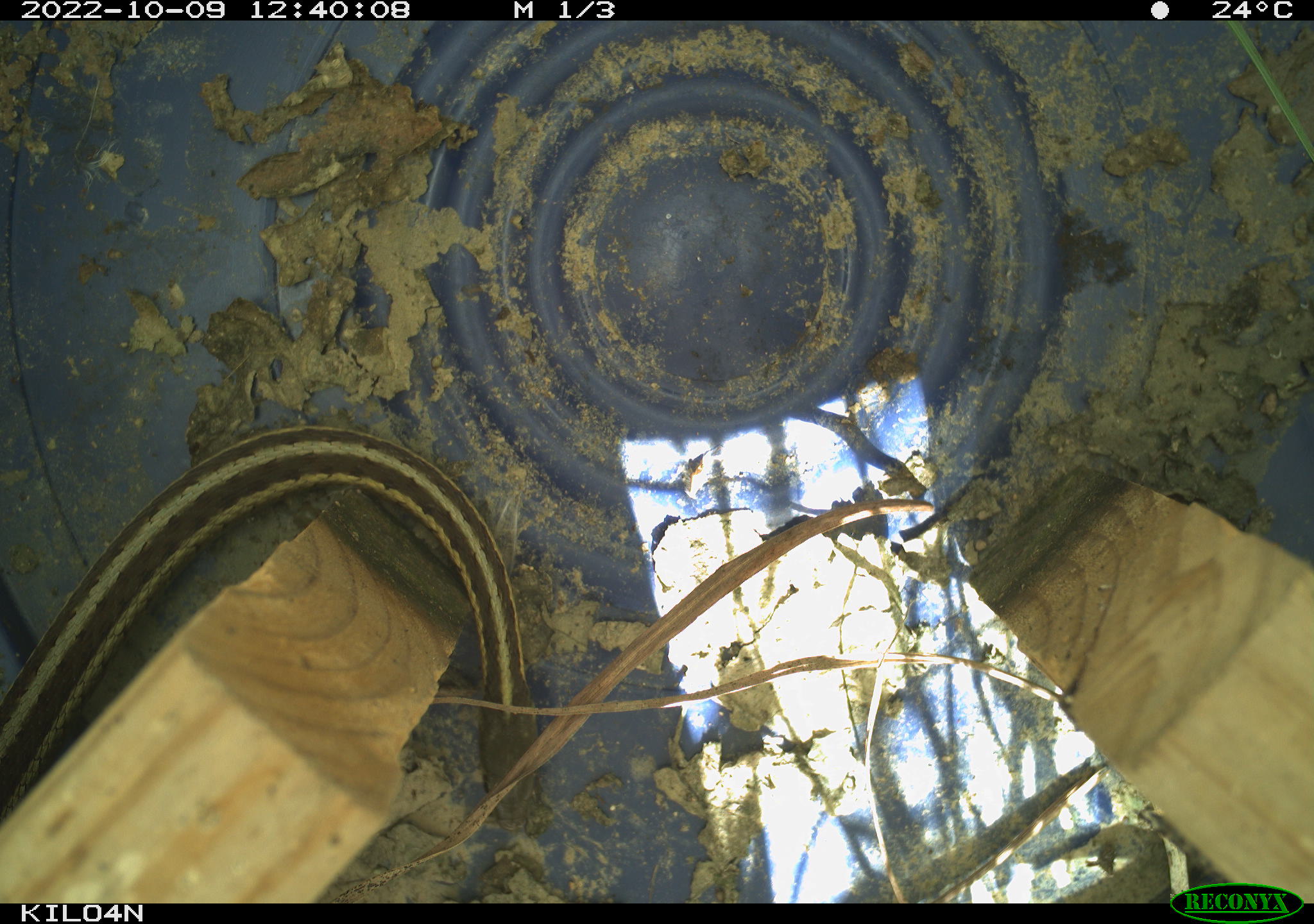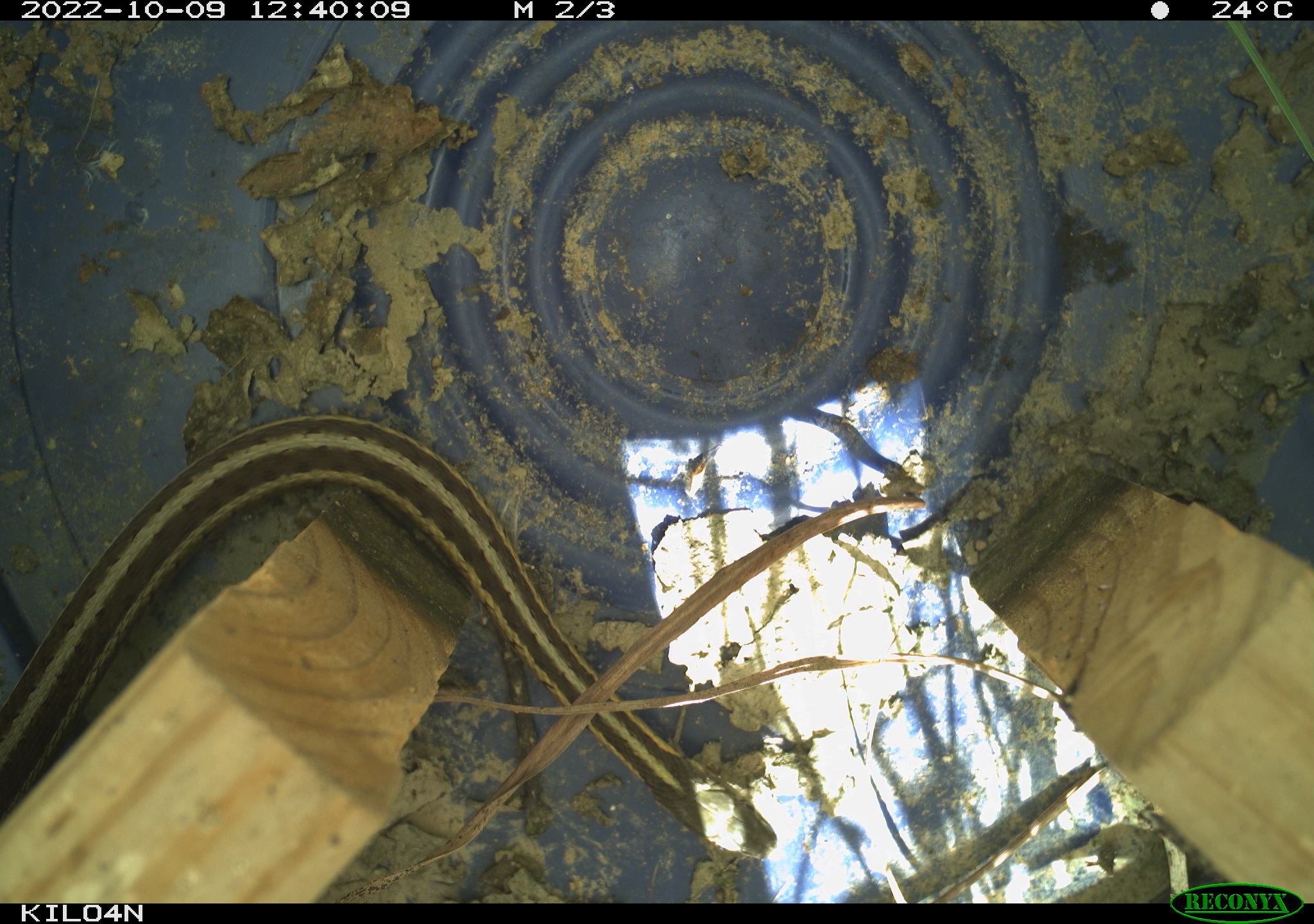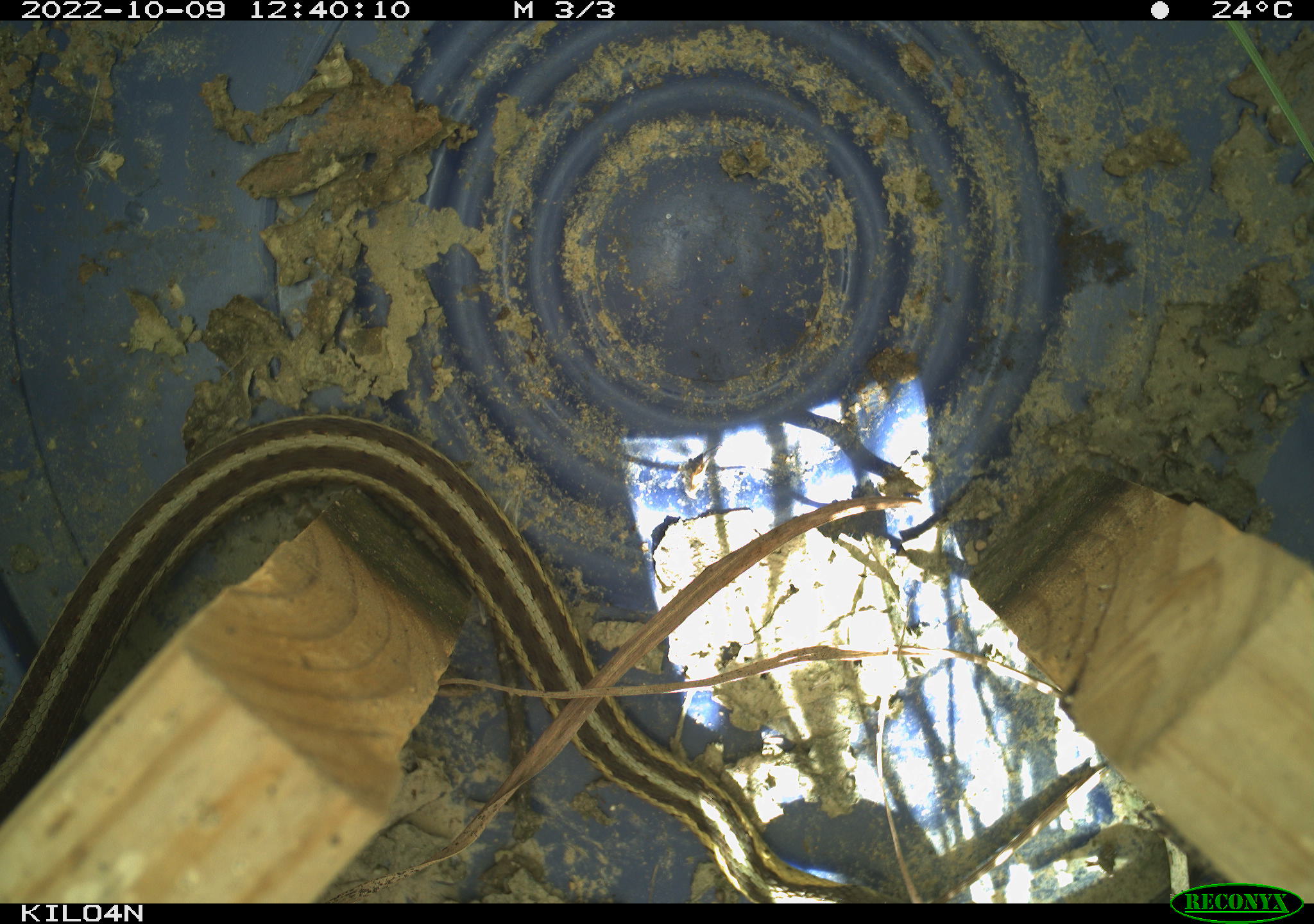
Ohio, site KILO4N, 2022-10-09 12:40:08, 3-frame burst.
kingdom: Animalia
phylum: Chordata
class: Reptilia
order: Squamata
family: Colubridae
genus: Thamnophis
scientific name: Thamnophis sirtalis sirtalis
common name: eastern gartersnake